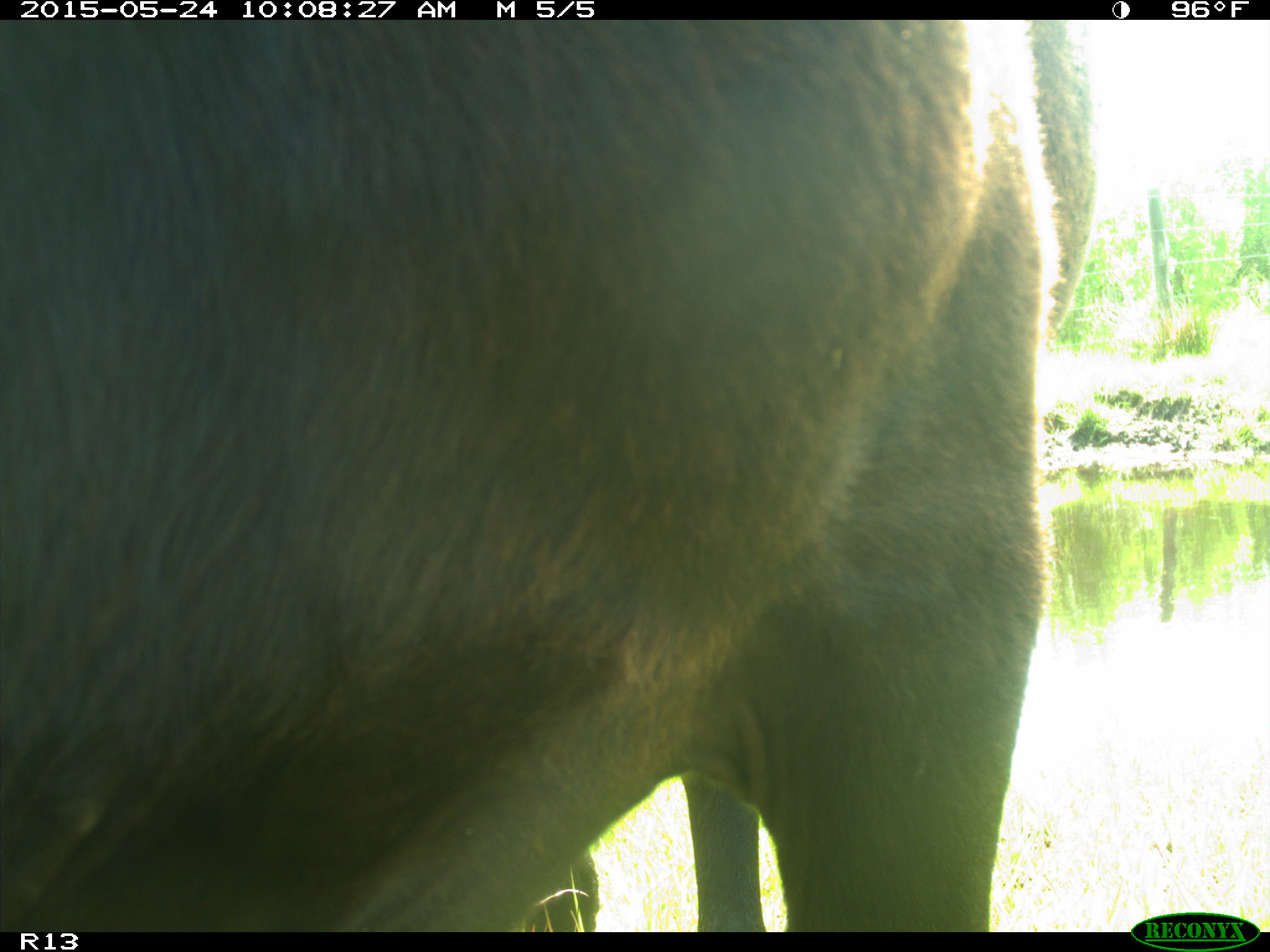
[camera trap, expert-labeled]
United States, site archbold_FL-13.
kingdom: Animalia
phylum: Chordata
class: Mammalia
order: Artiodactyla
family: Bovidae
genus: Bos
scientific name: Bos taurus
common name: domestic cow